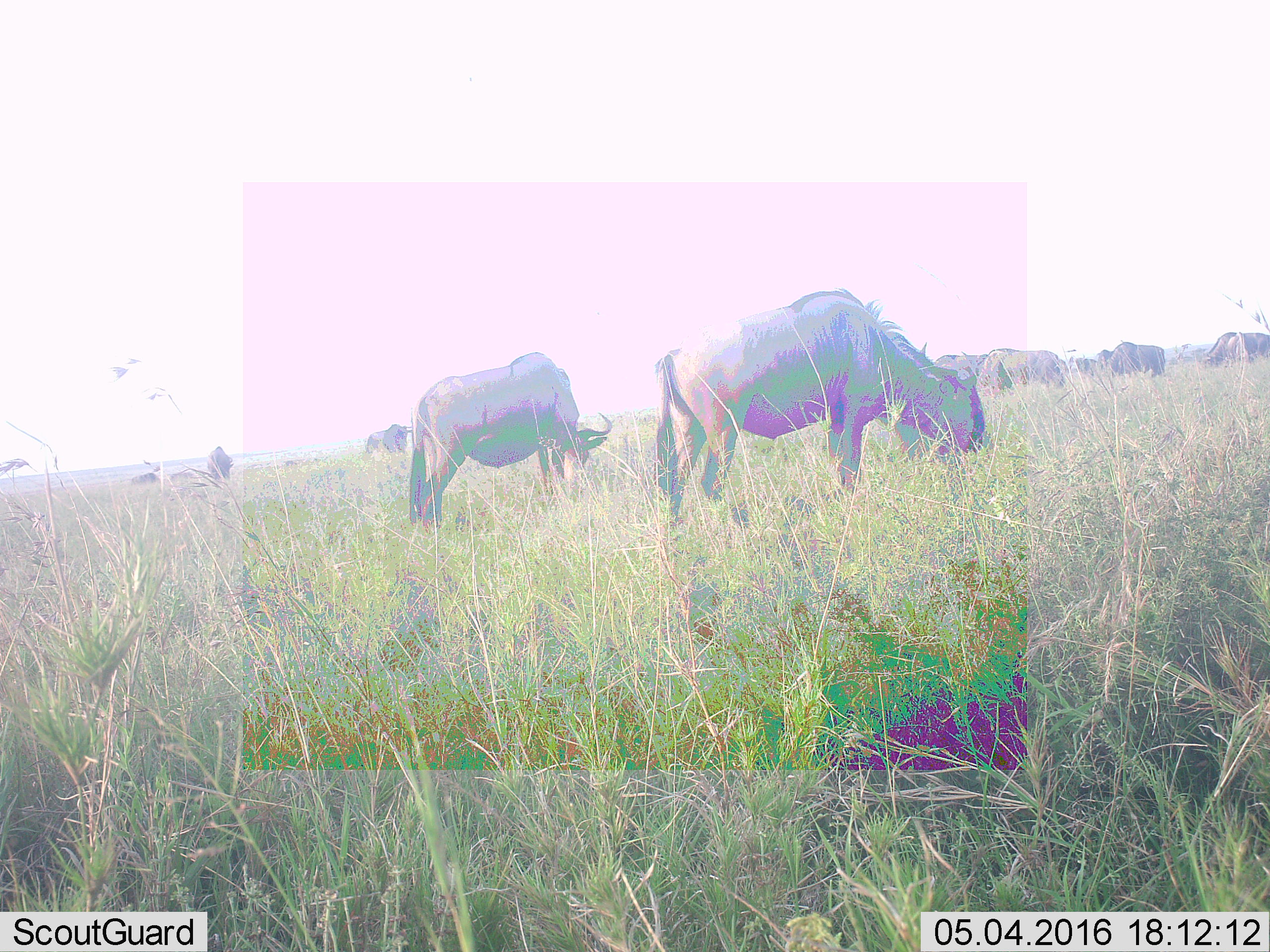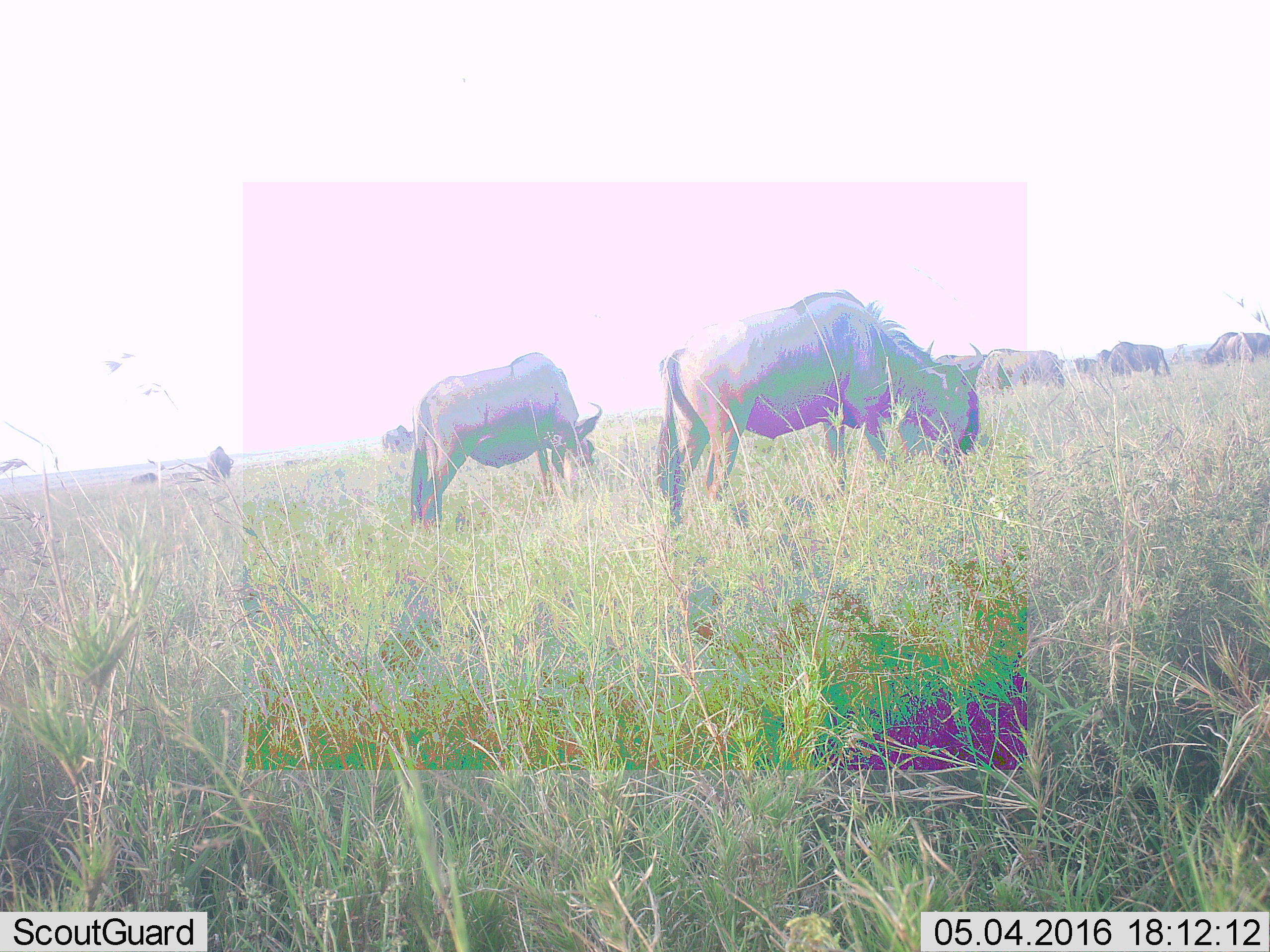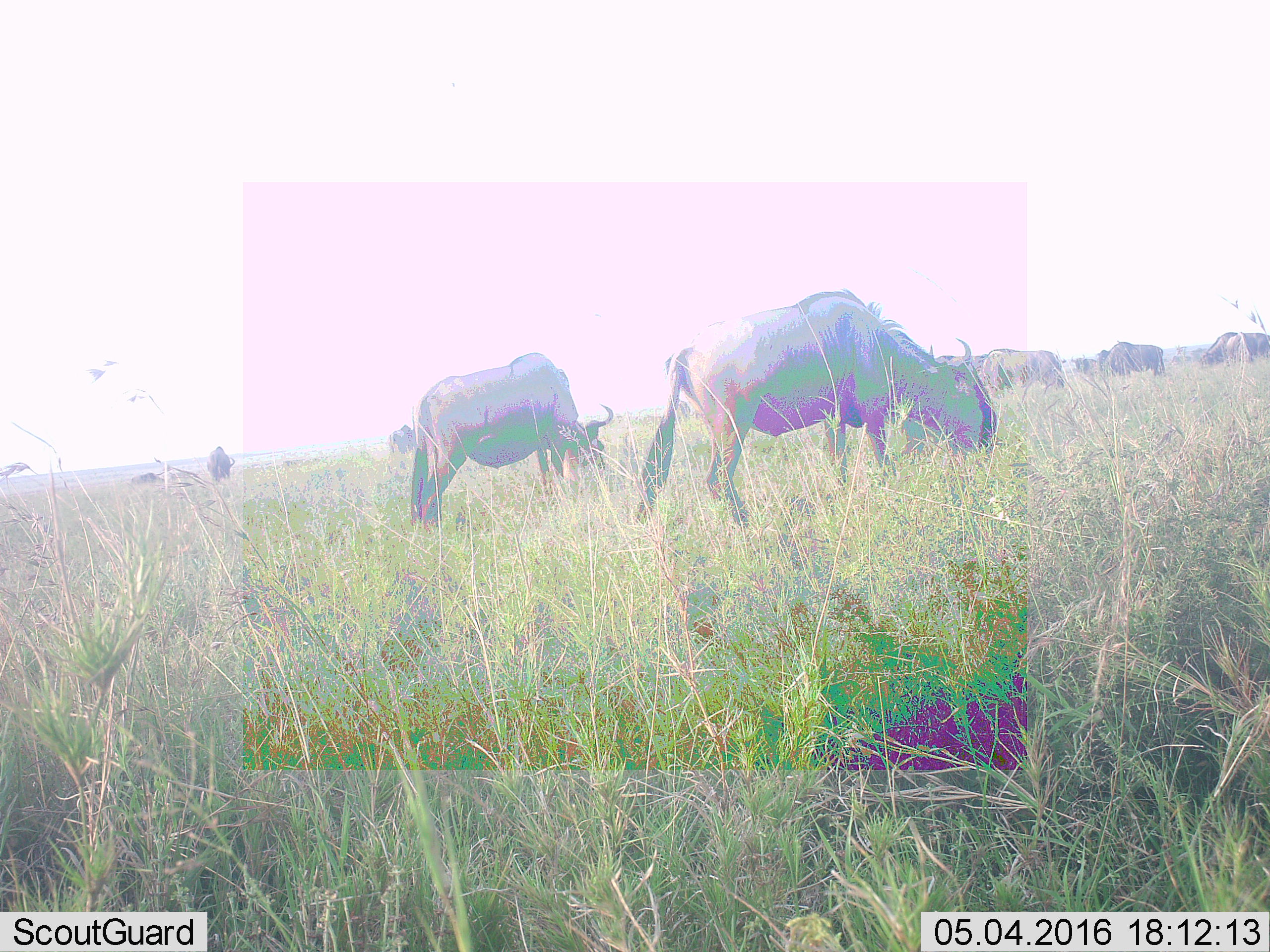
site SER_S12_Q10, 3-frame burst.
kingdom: Animalia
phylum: Chordata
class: Mammalia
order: Artiodactyla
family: Bovidae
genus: Connochaetes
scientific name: Connochaetes taurinus taurinus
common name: blue wildebeest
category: wildebeestblue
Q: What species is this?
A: Wildebeestblue (blue wildebeest) (Connochaetes taurinus taurinus).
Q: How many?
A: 11-50.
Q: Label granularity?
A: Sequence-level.